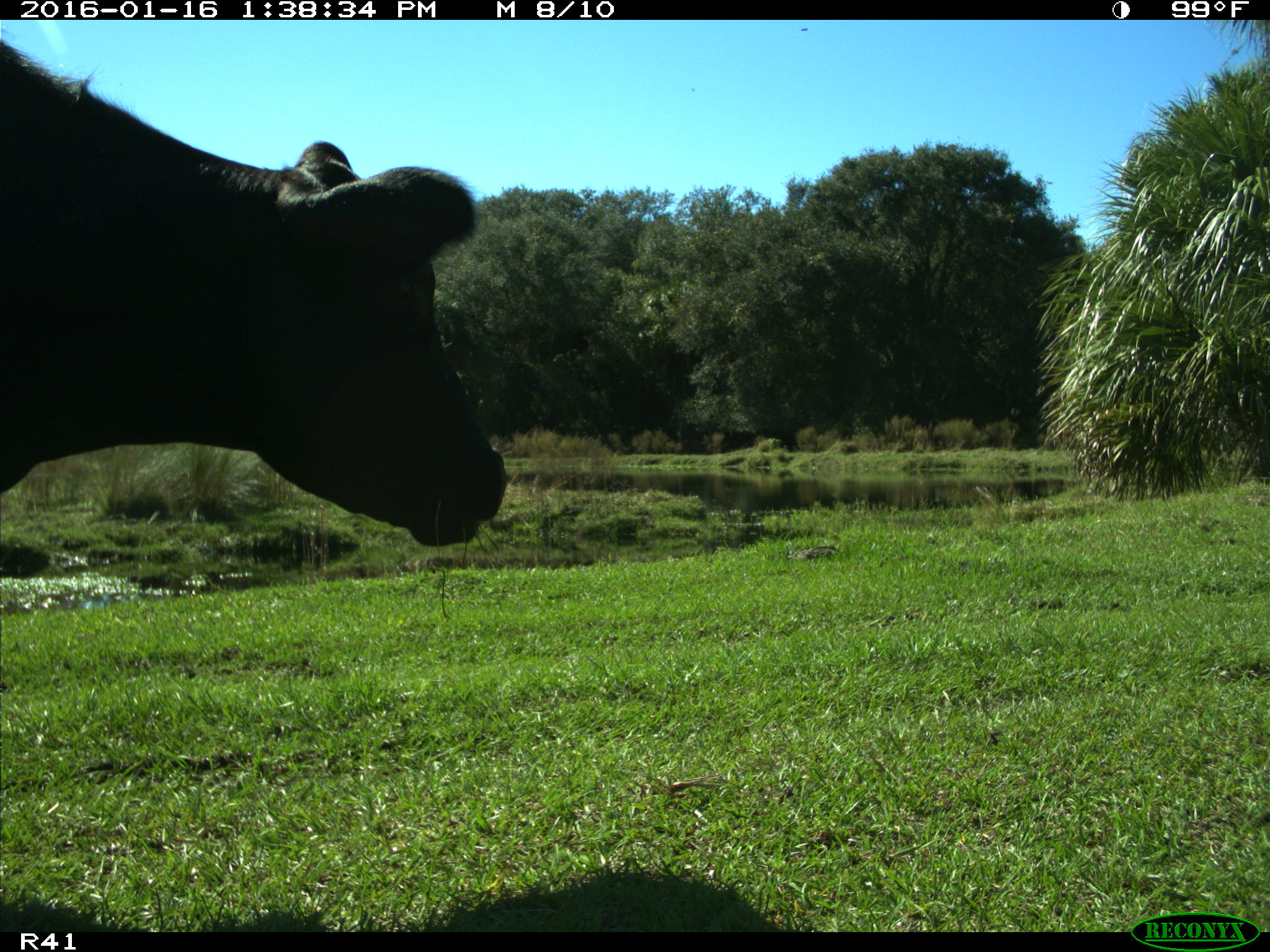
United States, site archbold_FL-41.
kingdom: Animalia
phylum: Chordata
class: Mammalia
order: Artiodactyla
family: Bovidae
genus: Bos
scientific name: Bos taurus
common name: domestic cow